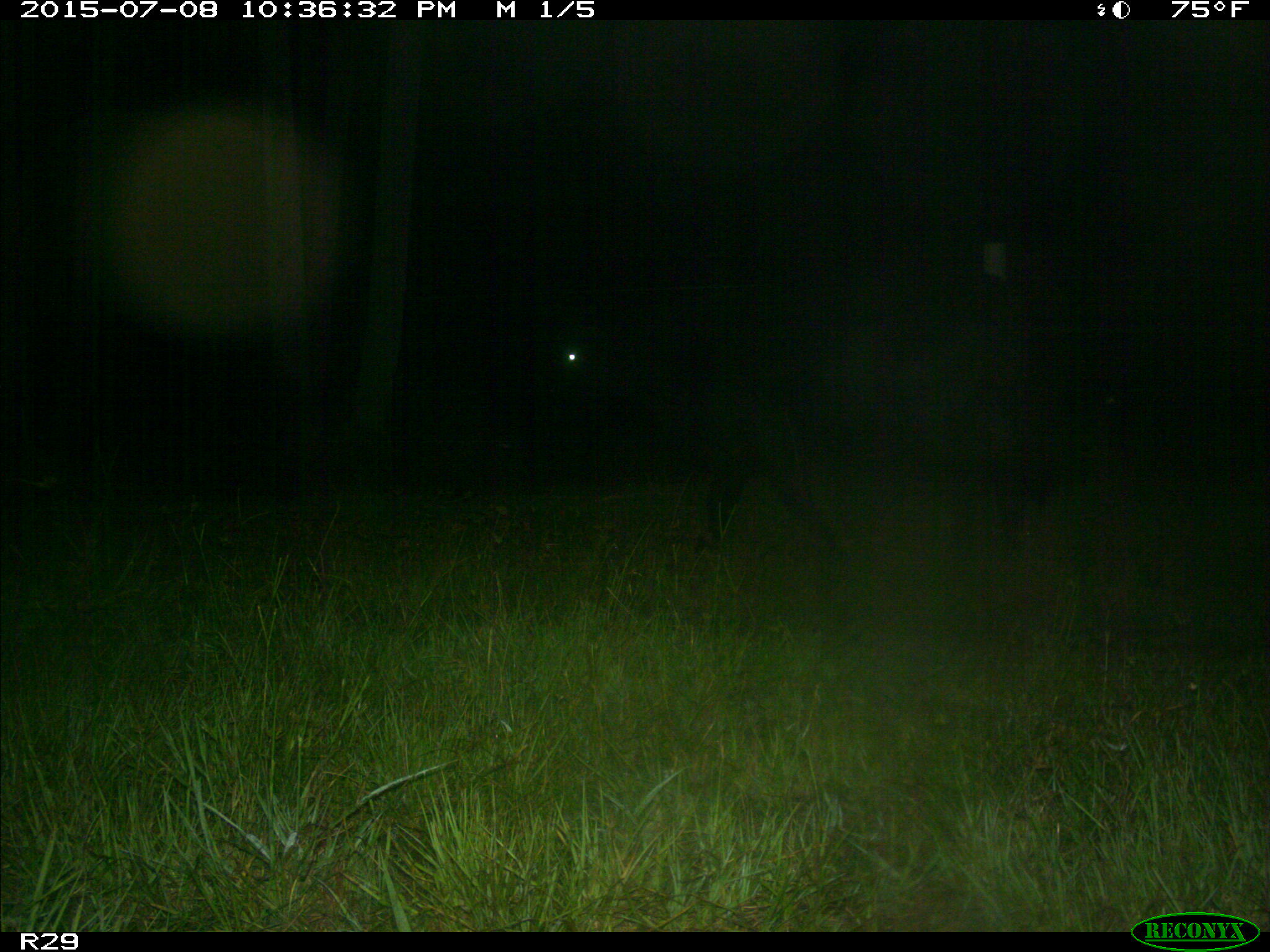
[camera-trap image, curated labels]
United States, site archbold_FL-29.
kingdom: Animalia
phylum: Chordata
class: Mammalia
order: Artiodactyla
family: Bovidae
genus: Bos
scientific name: Bos taurus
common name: domestic cow